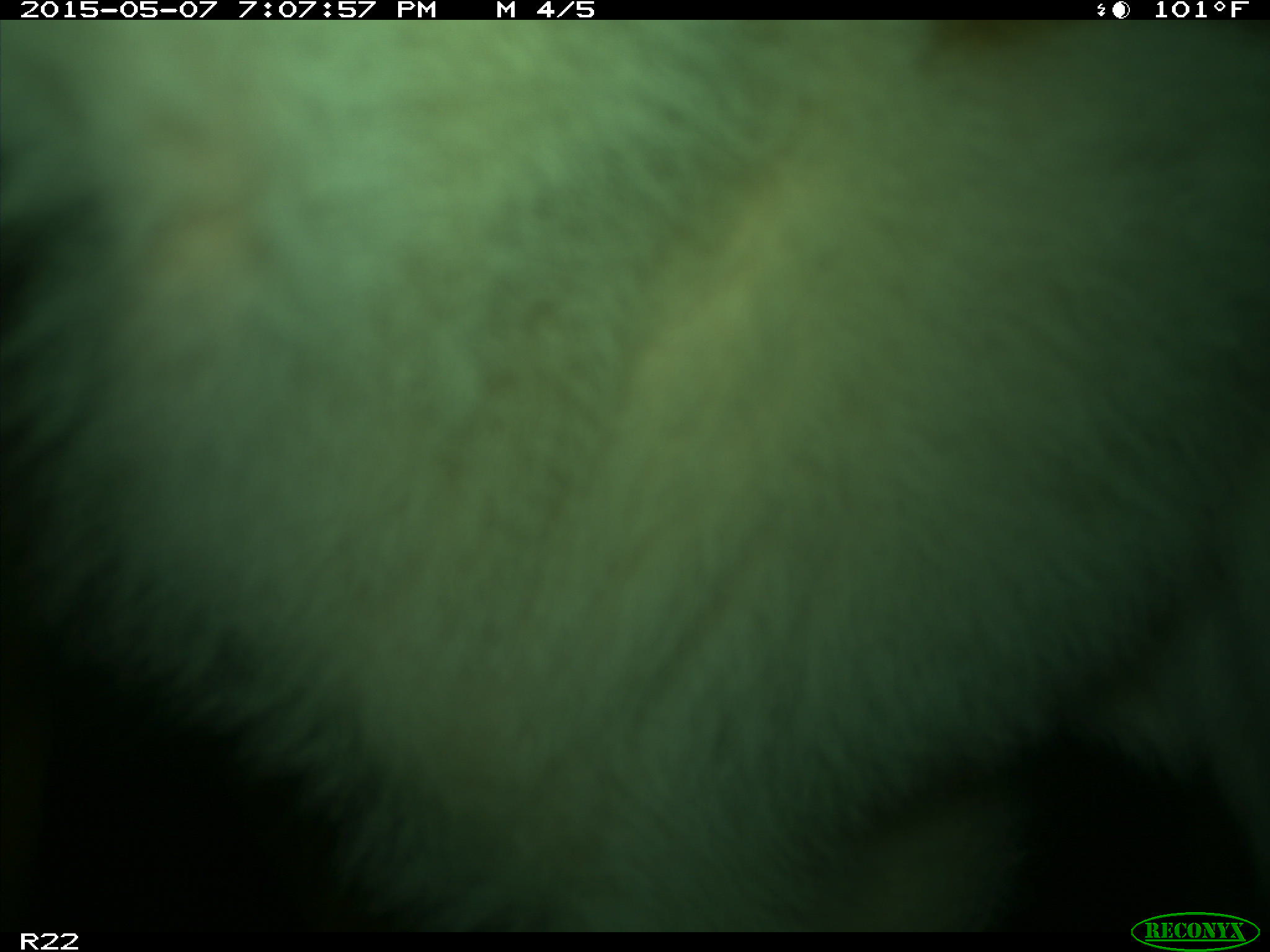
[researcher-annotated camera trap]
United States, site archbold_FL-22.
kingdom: Animalia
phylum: Chordata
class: Mammalia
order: Artiodactyla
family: Bovidae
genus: Bos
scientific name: Bos taurus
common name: domestic cow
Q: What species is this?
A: Bos taurus (domestic cow).